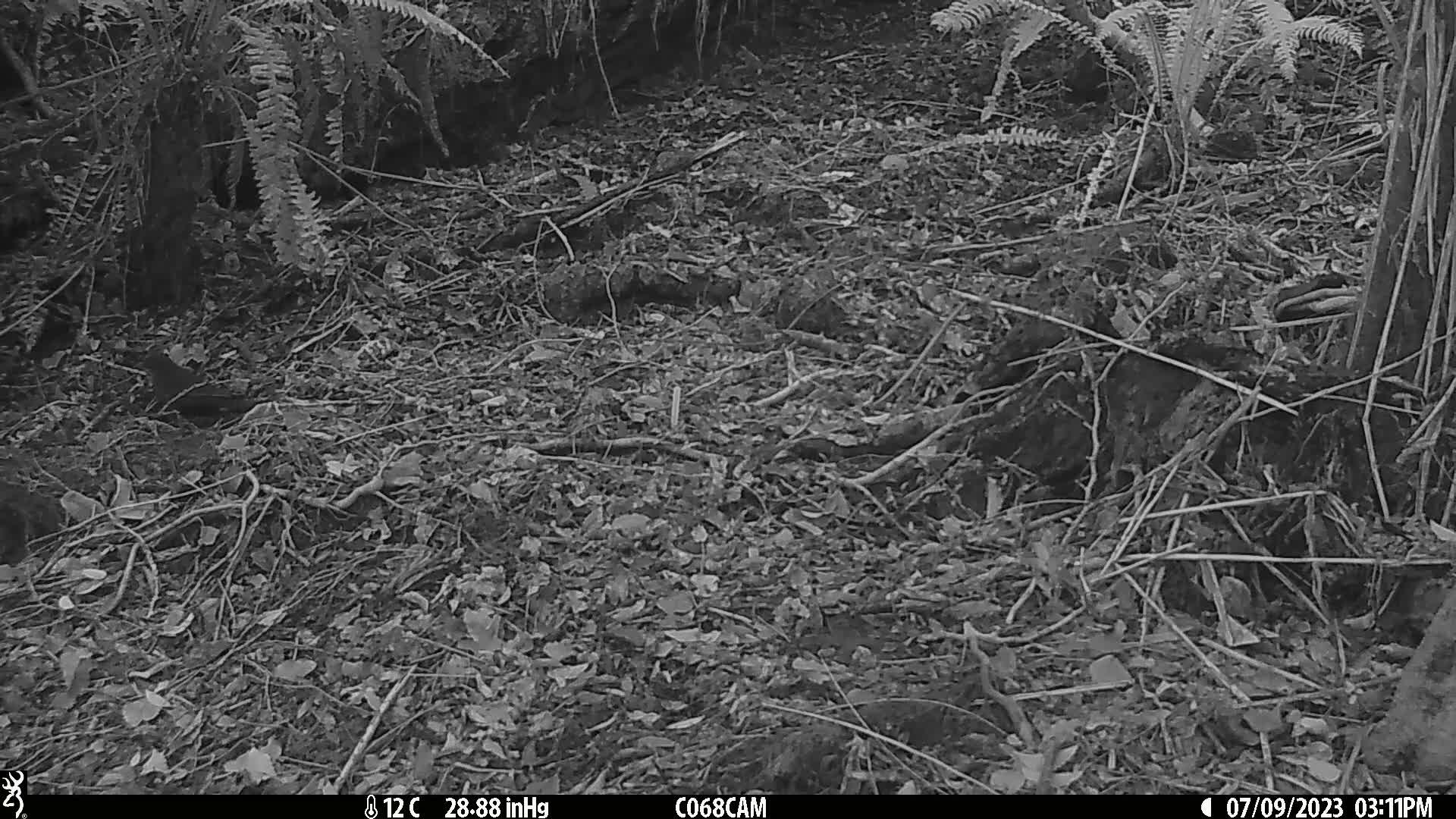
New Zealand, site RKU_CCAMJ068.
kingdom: Animalia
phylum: Chordata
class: Aves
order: Passeriformes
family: Turdidae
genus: Turdus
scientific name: Turdus merula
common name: eurasian blackbird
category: blackbird